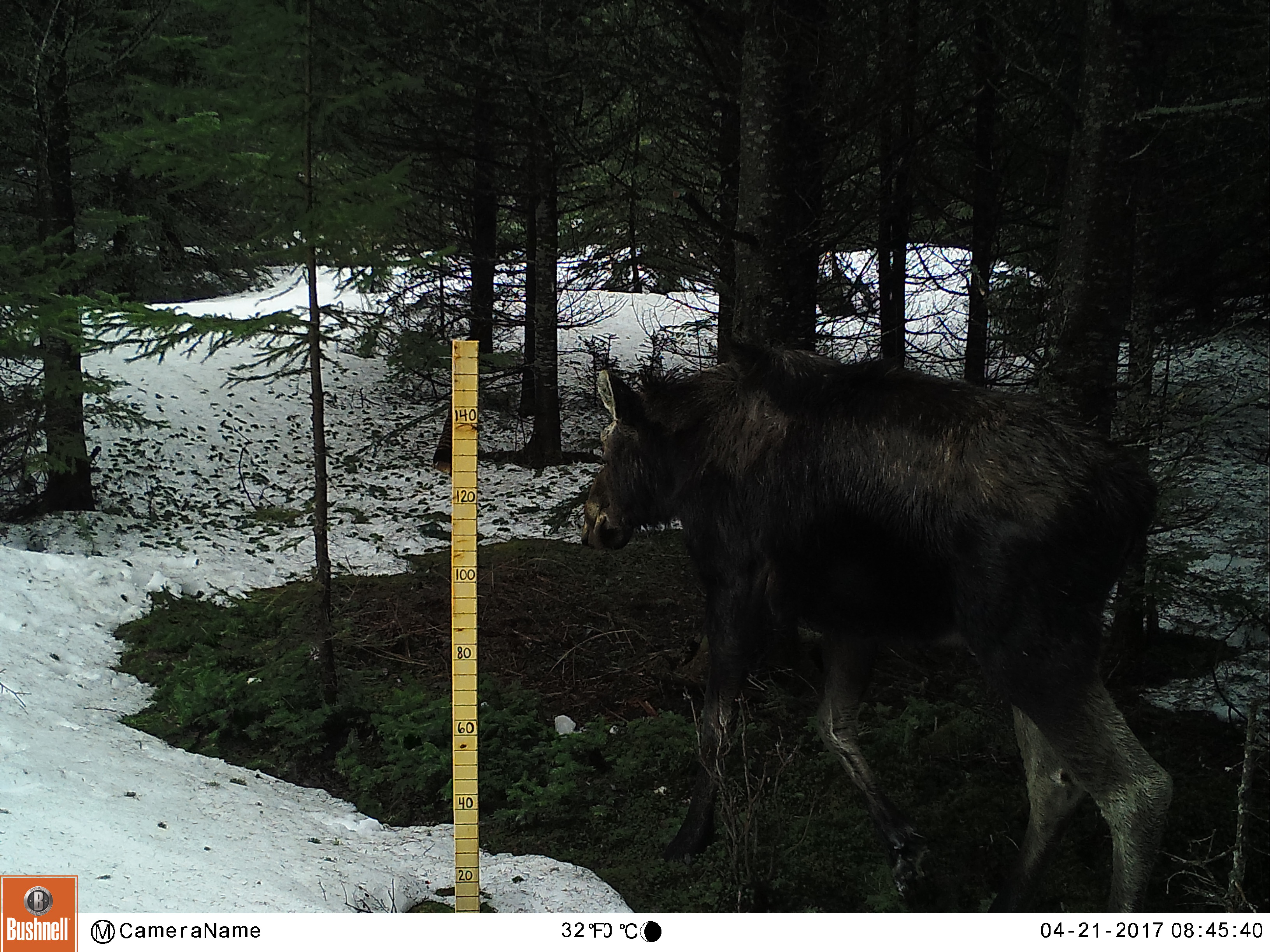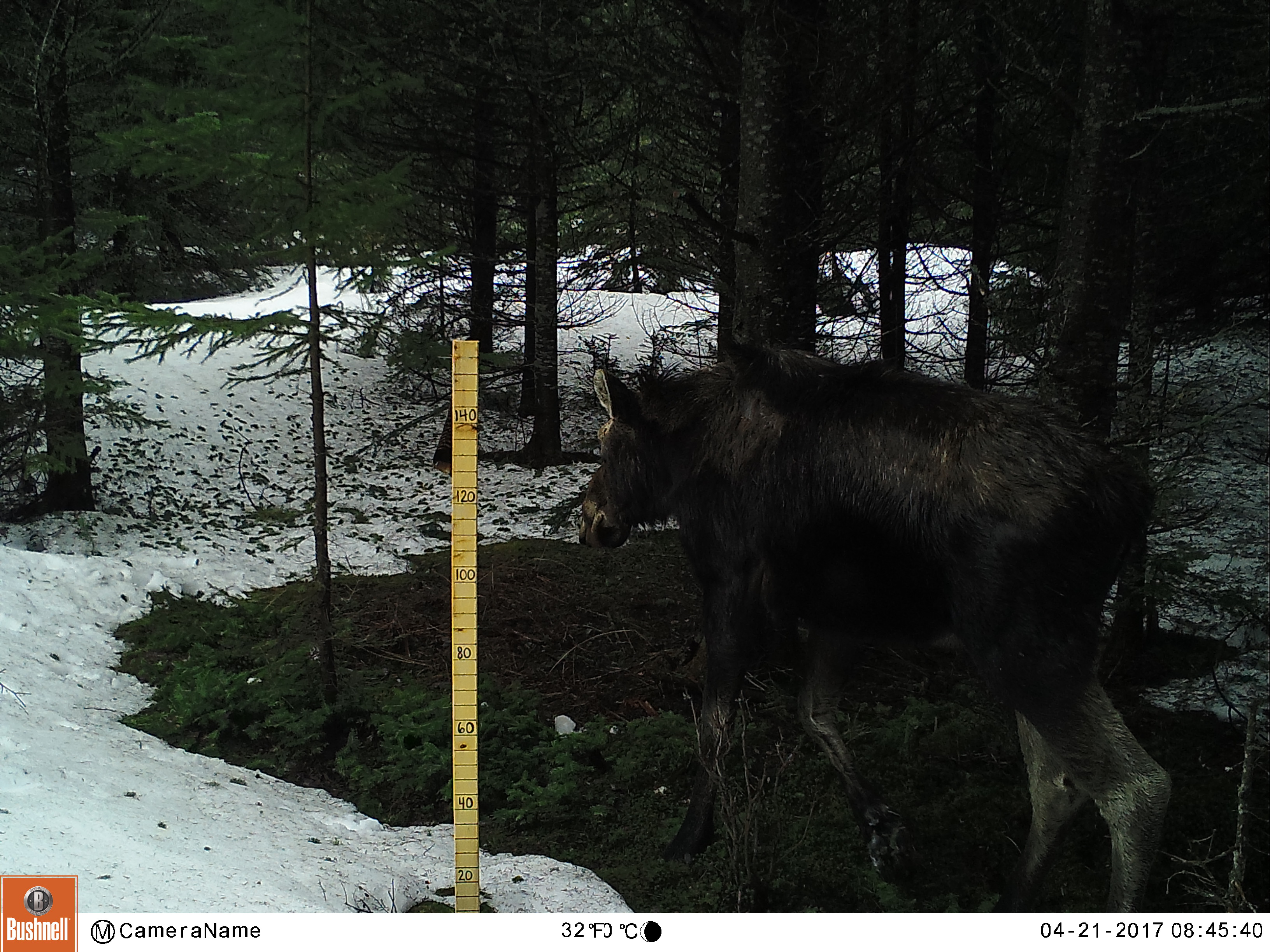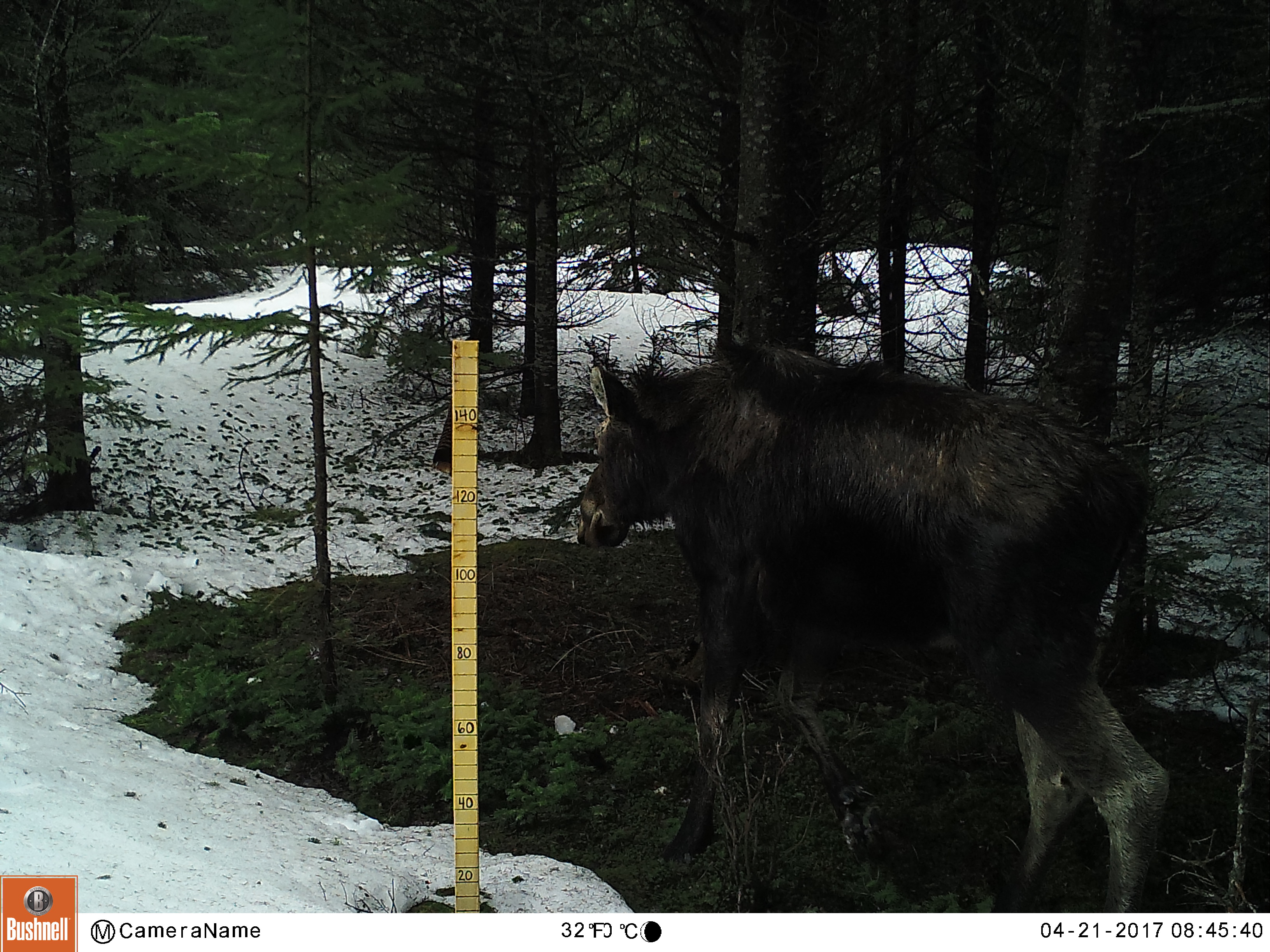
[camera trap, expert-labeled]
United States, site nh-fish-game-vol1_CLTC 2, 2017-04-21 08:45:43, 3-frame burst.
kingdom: Animalia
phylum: Chordata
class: Mammalia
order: Artiodactyla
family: Cervidae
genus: Alces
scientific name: Alces alces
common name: moose